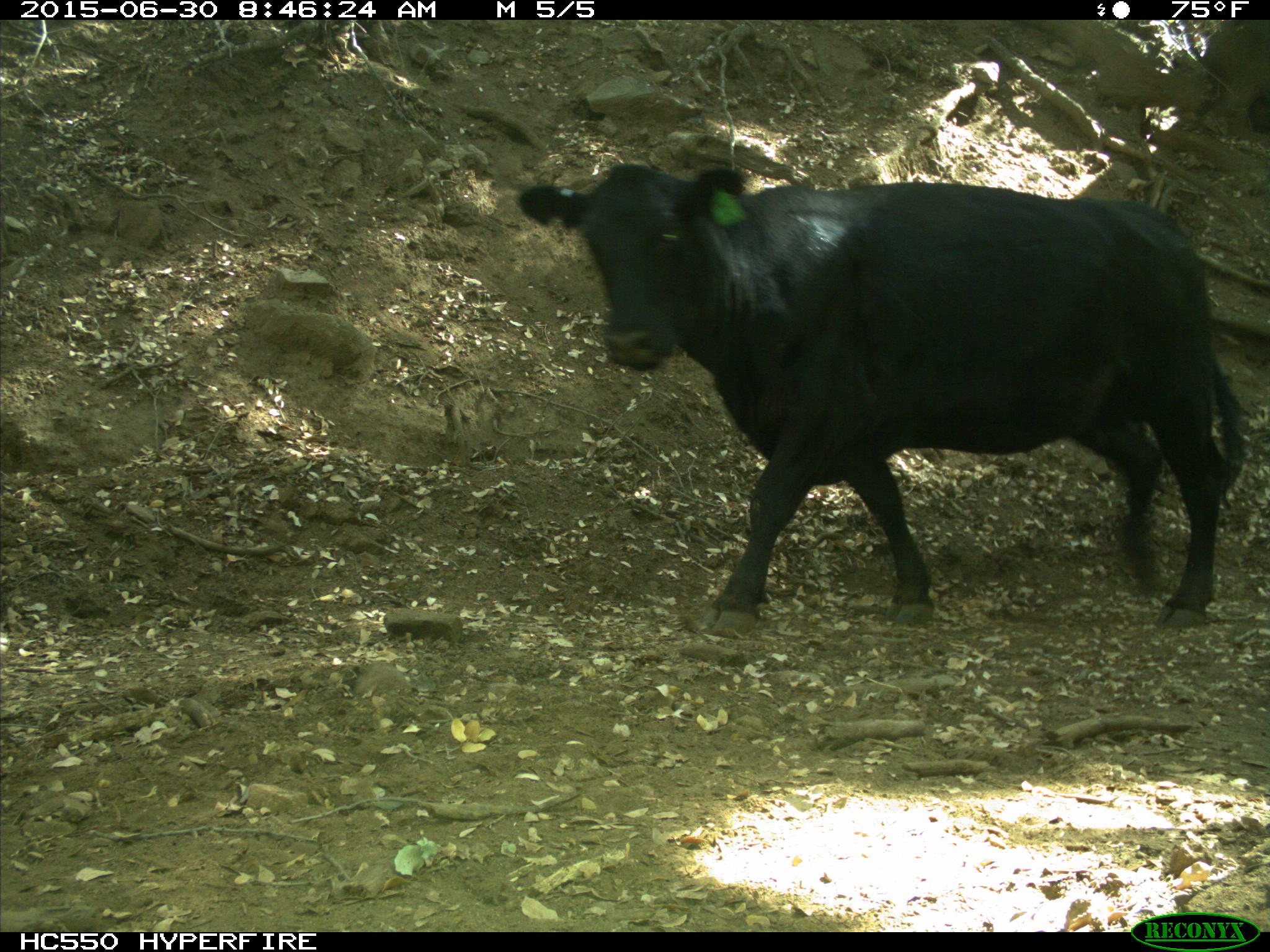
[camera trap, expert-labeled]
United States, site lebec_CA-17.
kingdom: Animalia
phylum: Chordata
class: Mammalia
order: Artiodactyla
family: Bovidae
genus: Bos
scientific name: Bos taurus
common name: domestic cow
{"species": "Bos taurus (domestic cow)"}